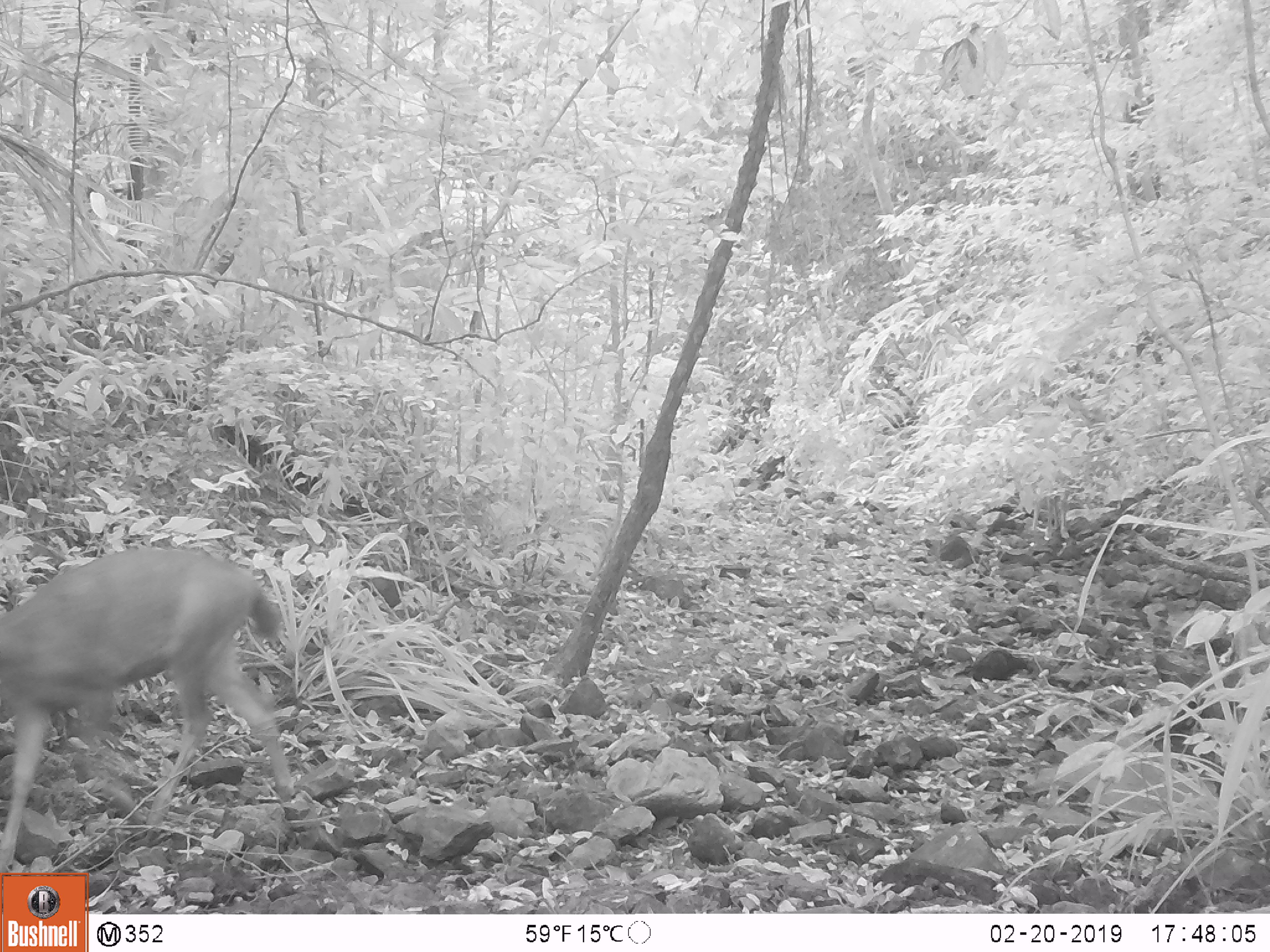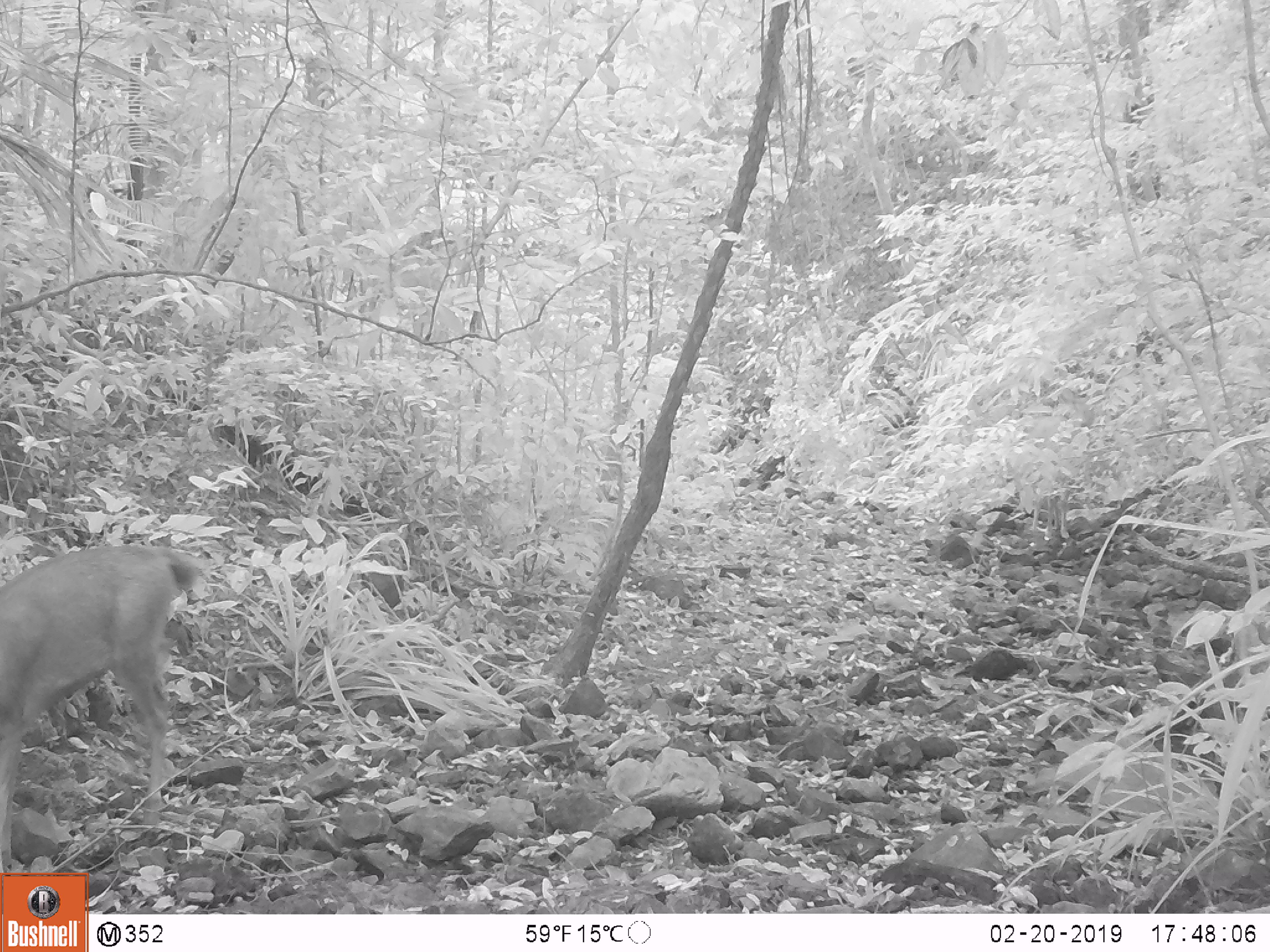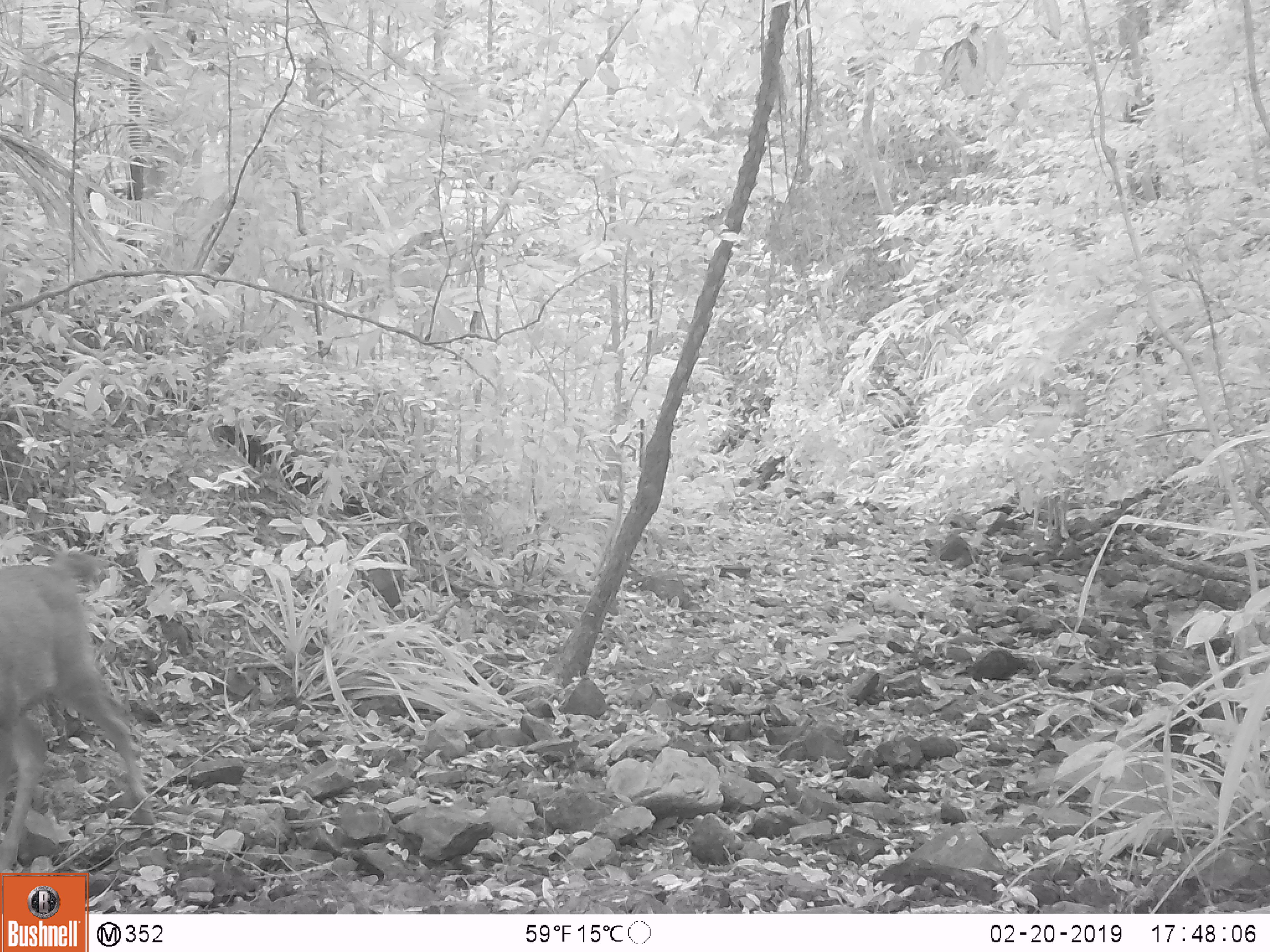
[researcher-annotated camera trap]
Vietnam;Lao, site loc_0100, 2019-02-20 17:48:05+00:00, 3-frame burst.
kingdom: Animalia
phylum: Chordata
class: Mammalia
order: Artiodactyla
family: Cervidae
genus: Rusa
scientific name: Rusa unicolor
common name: sambar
Sambar (Rusa unicolor). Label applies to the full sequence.